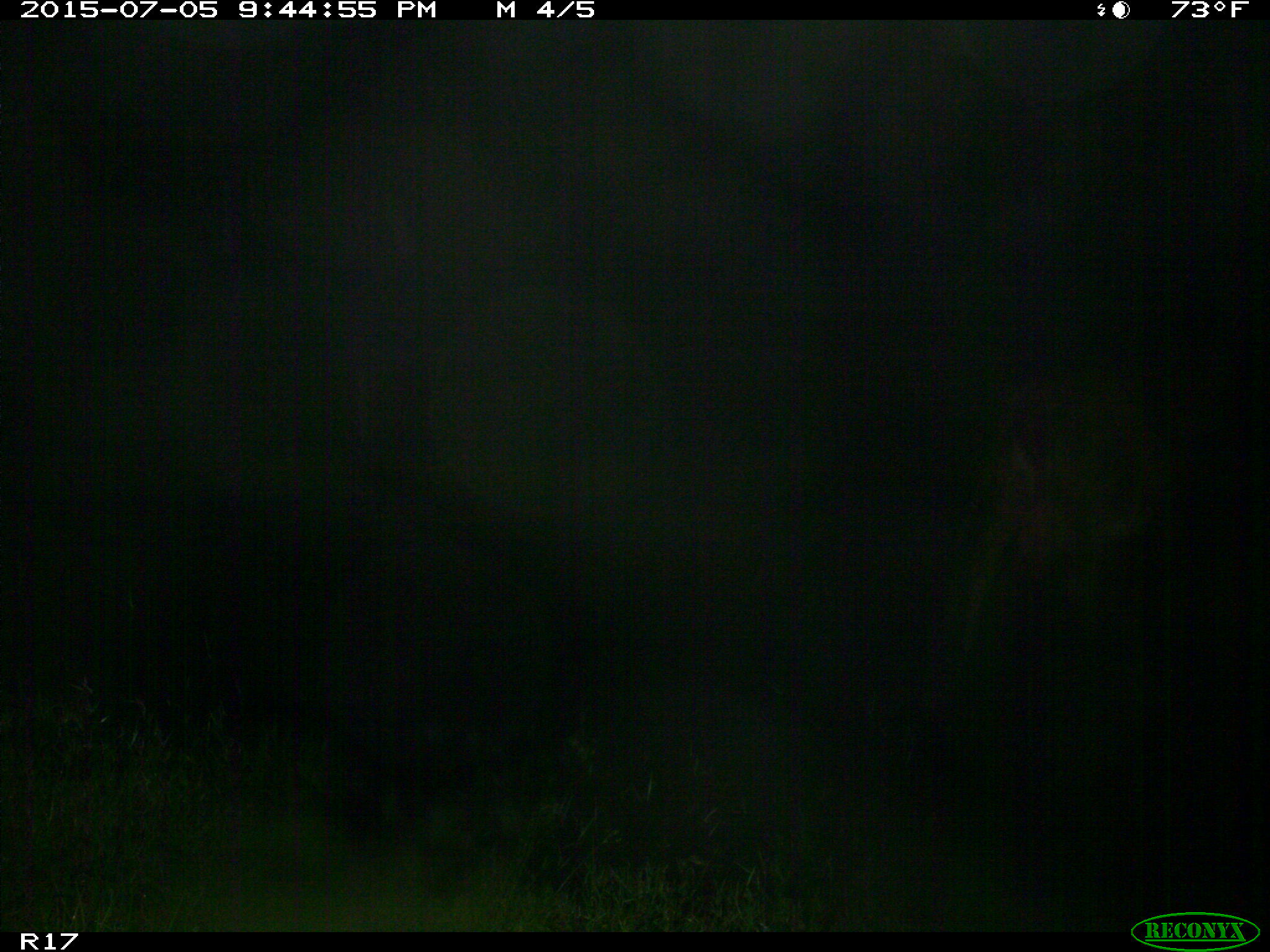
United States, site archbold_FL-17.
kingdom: Animalia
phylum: Chordata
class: Mammalia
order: Artiodactyla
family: Bovidae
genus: Bos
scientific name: Bos taurus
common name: domestic cow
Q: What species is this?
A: Bos taurus (domestic cow).